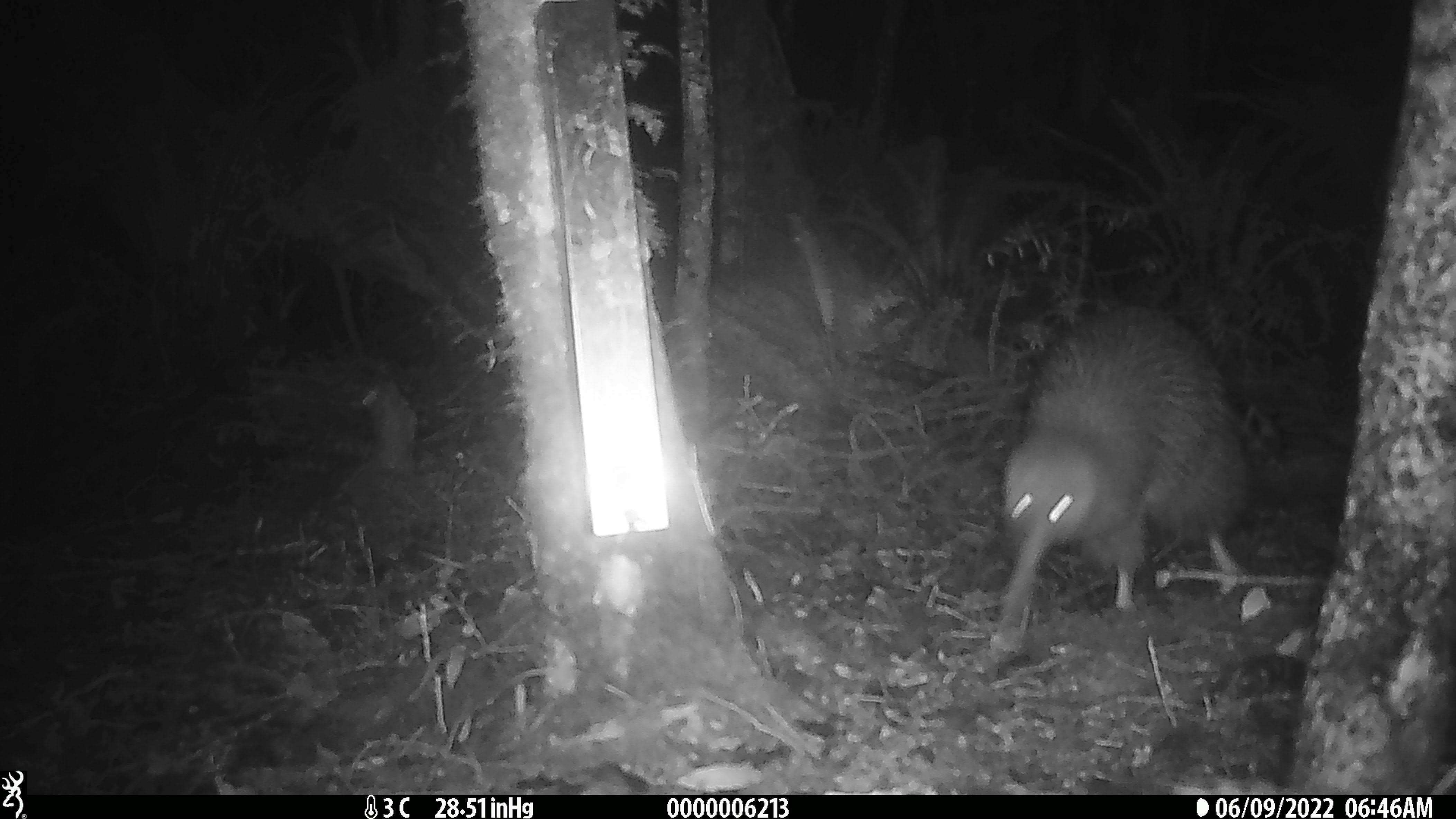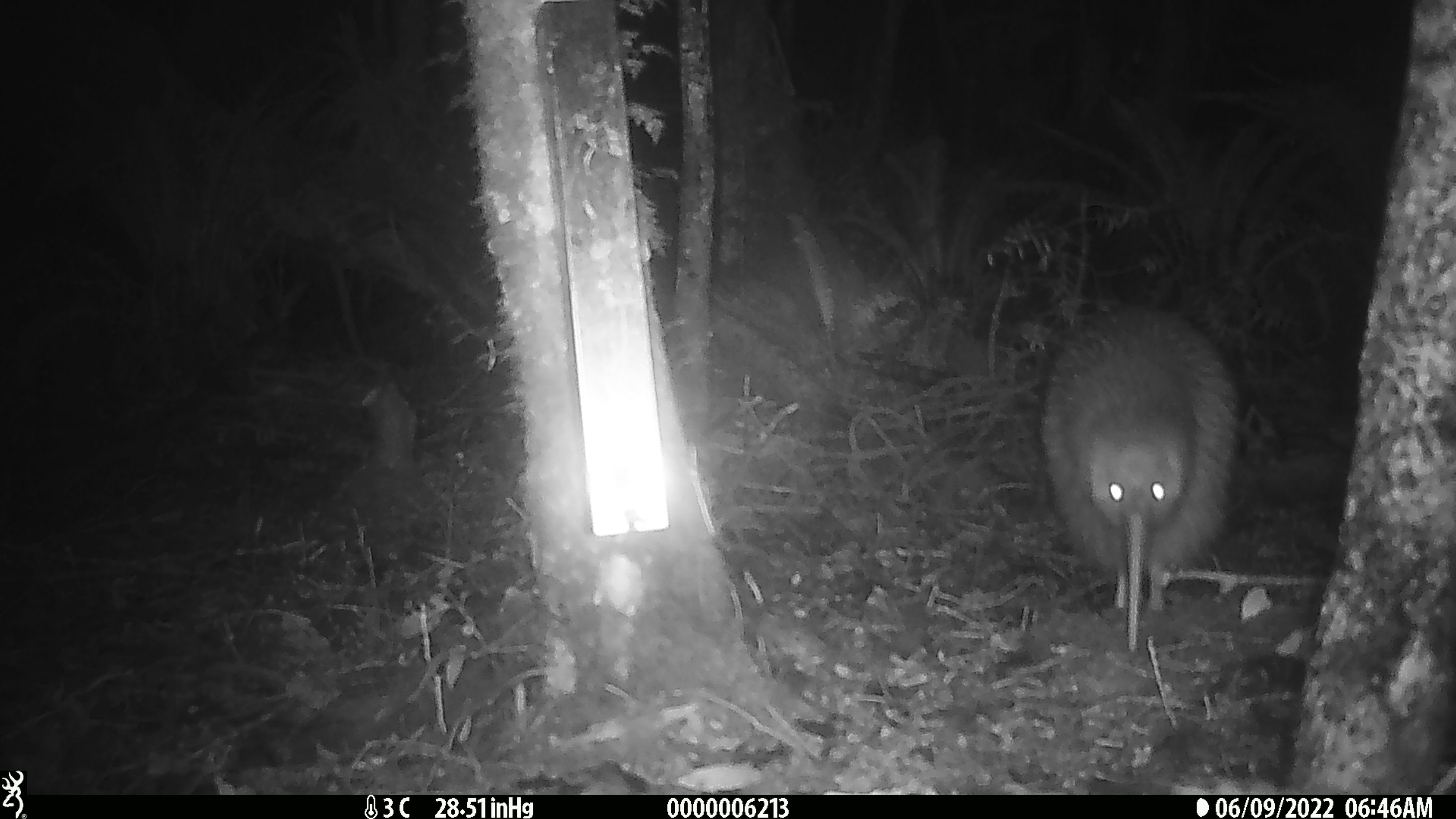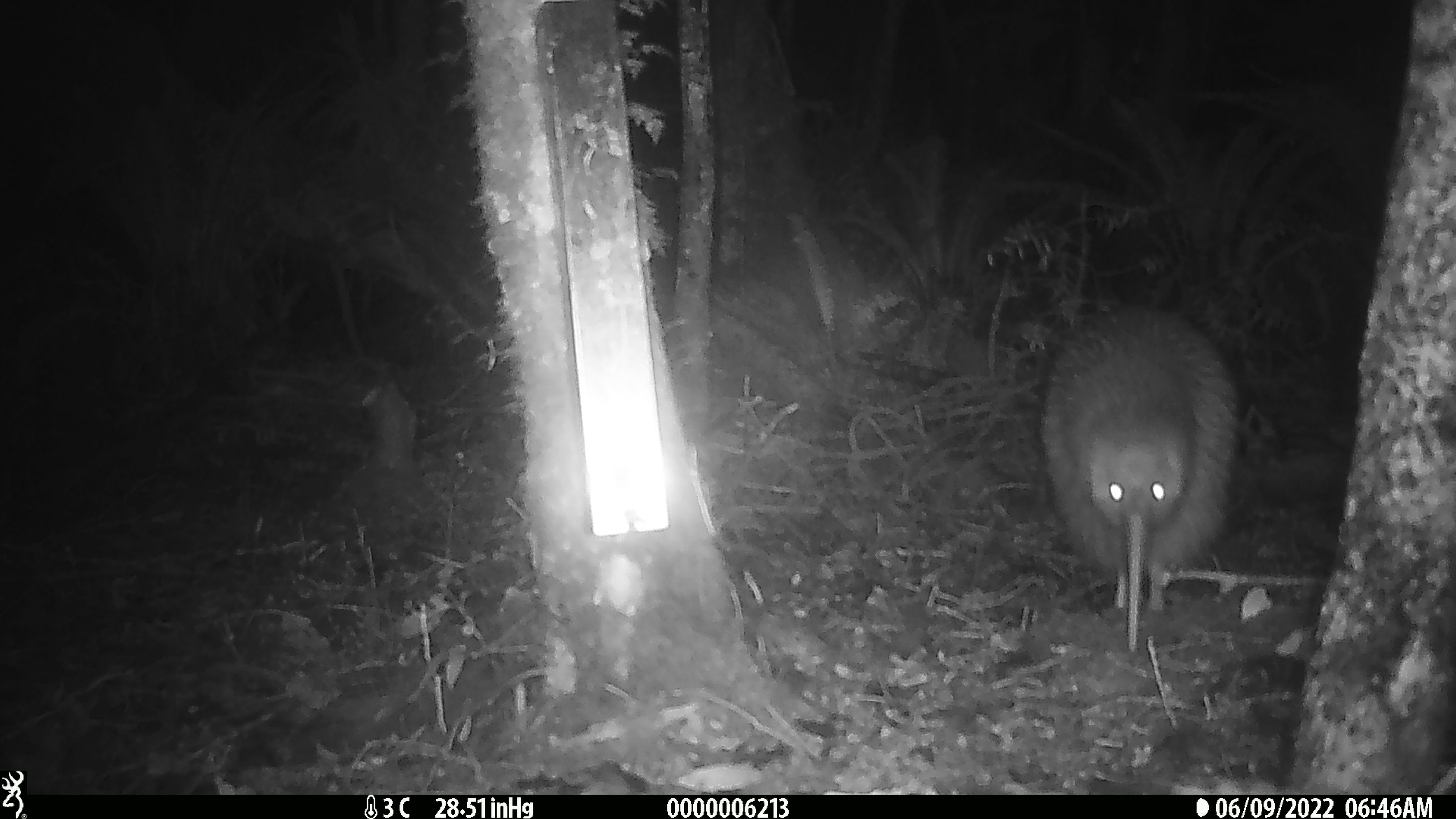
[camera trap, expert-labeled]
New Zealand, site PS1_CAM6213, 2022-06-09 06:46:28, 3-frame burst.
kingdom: Animalia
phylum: Chordata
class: Aves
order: Apterygiformes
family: Apterygidae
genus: Apteryx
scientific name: Apteryx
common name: kiwi